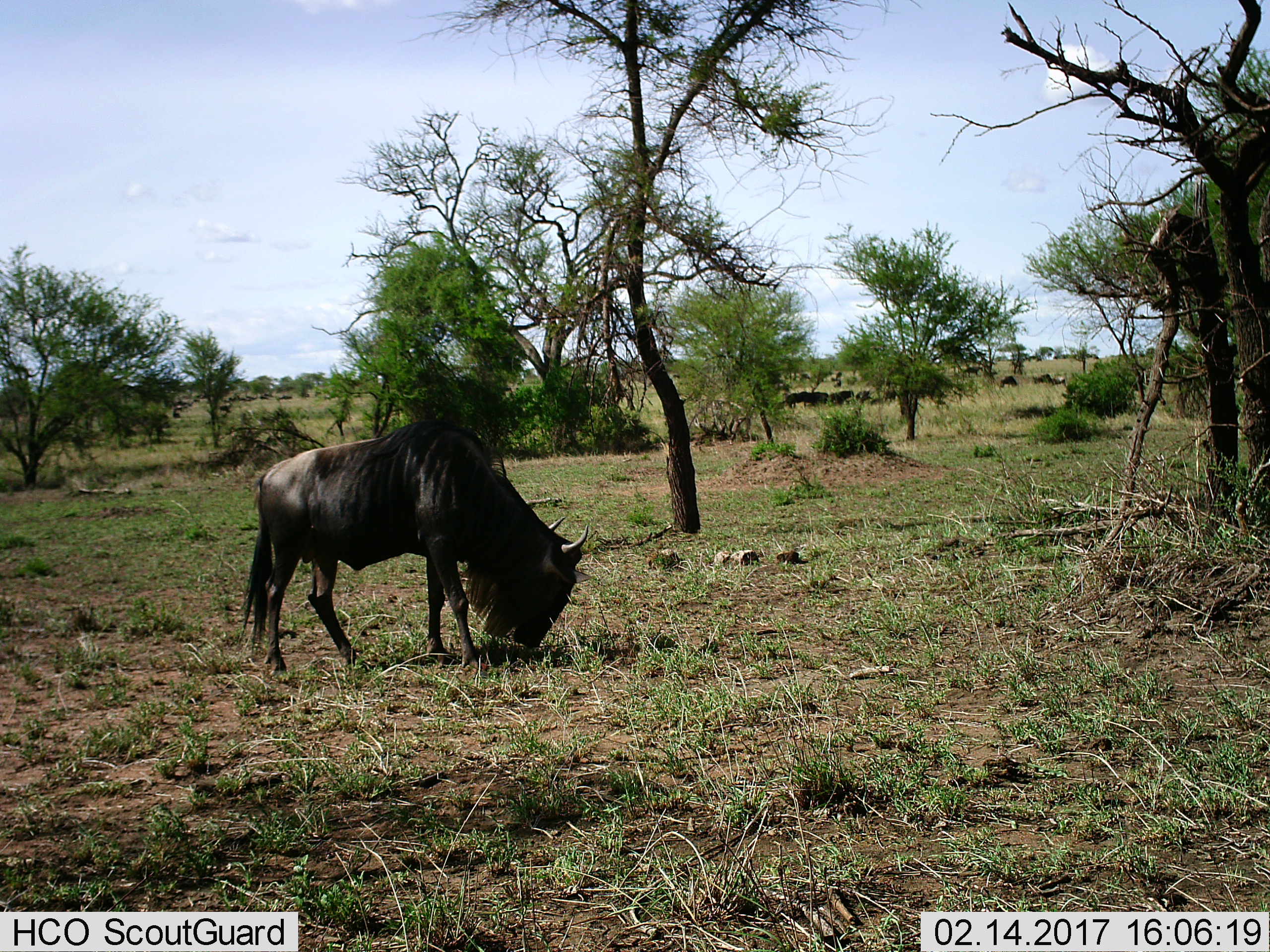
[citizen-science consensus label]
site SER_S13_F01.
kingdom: Animalia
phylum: Chordata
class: Mammalia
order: Artiodactyla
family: Bovidae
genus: Connochaetes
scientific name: Connochaetes taurinus taurinus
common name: blue wildebeest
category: wildebeestblue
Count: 11-50.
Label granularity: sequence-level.